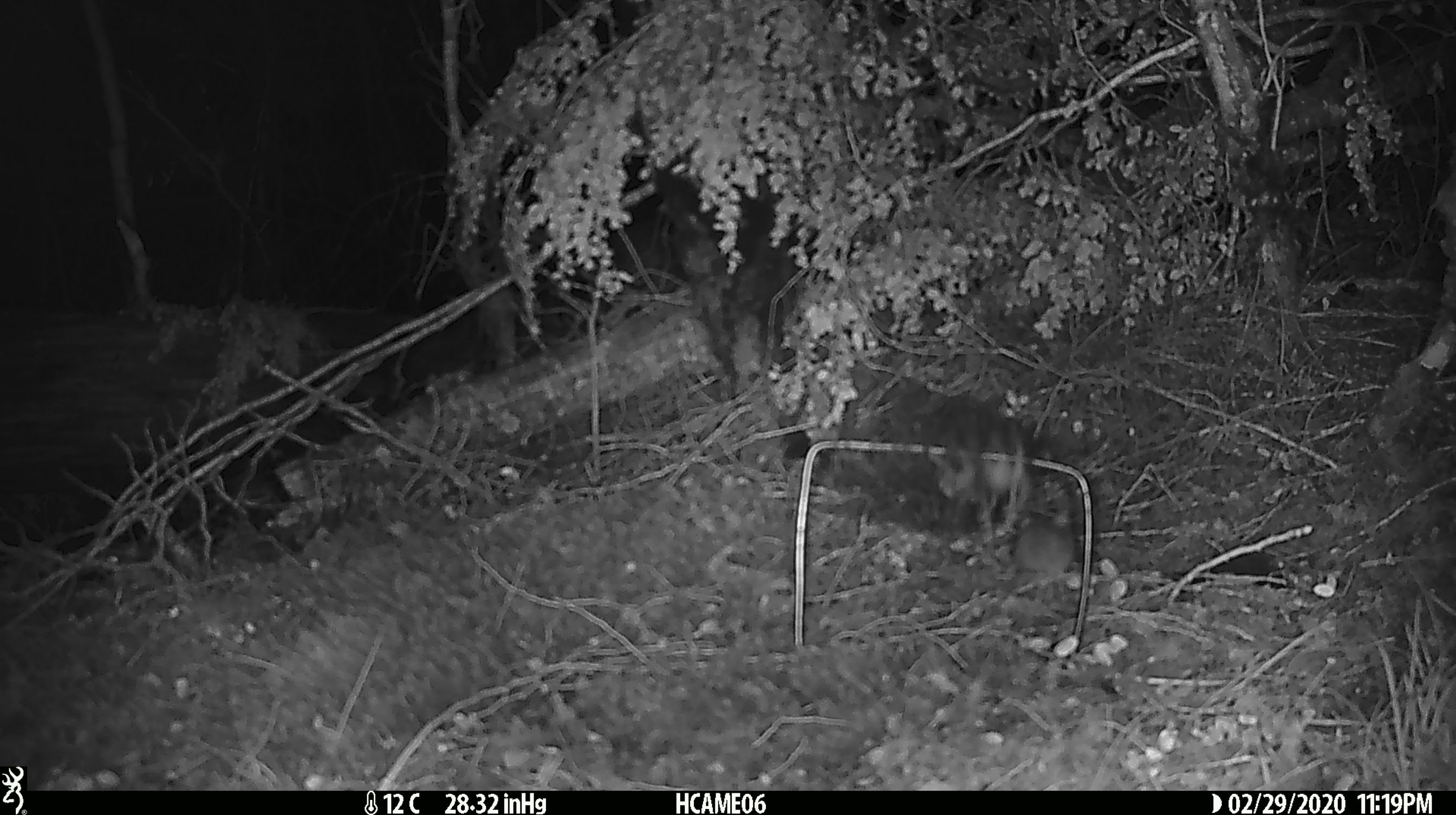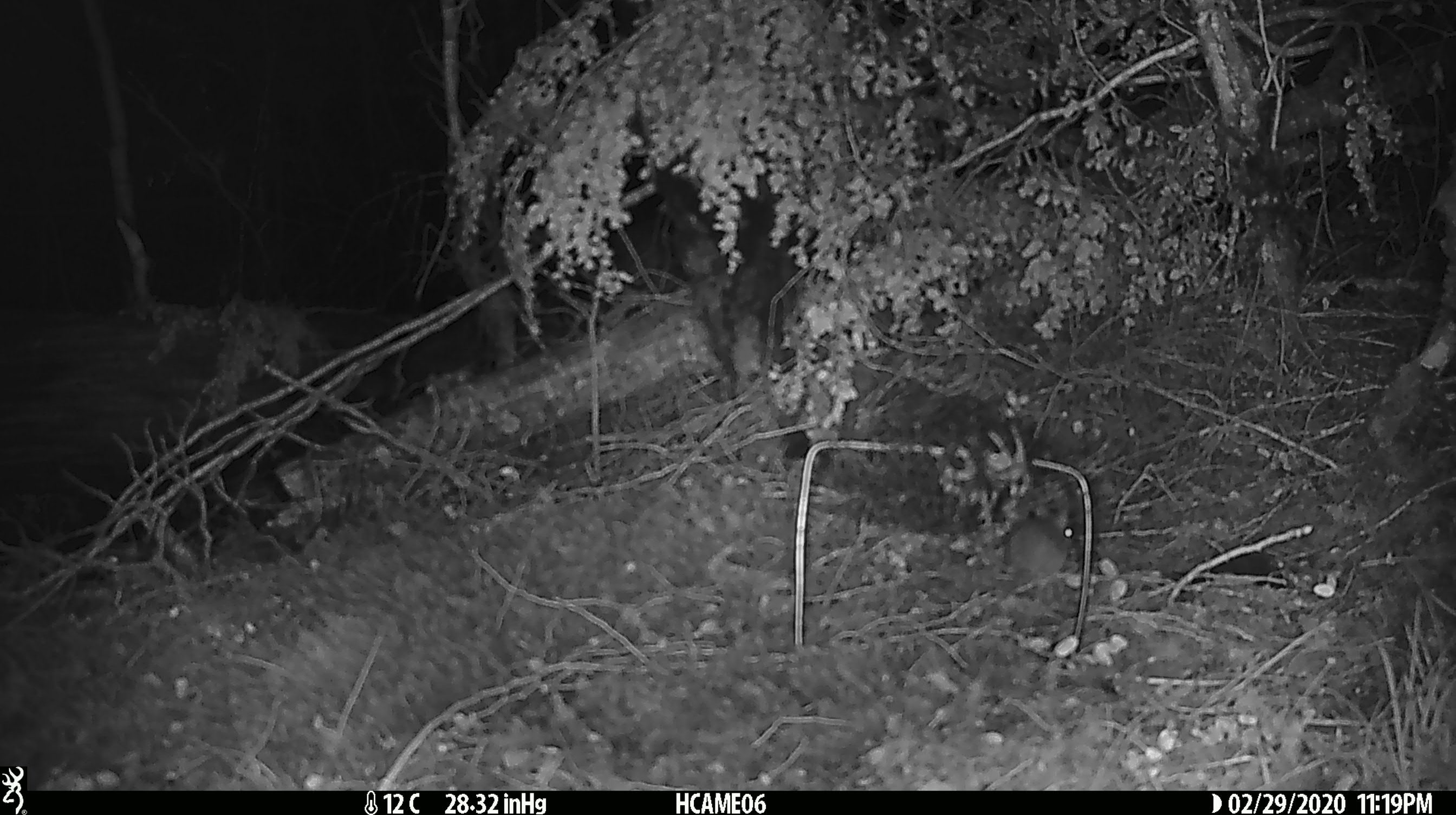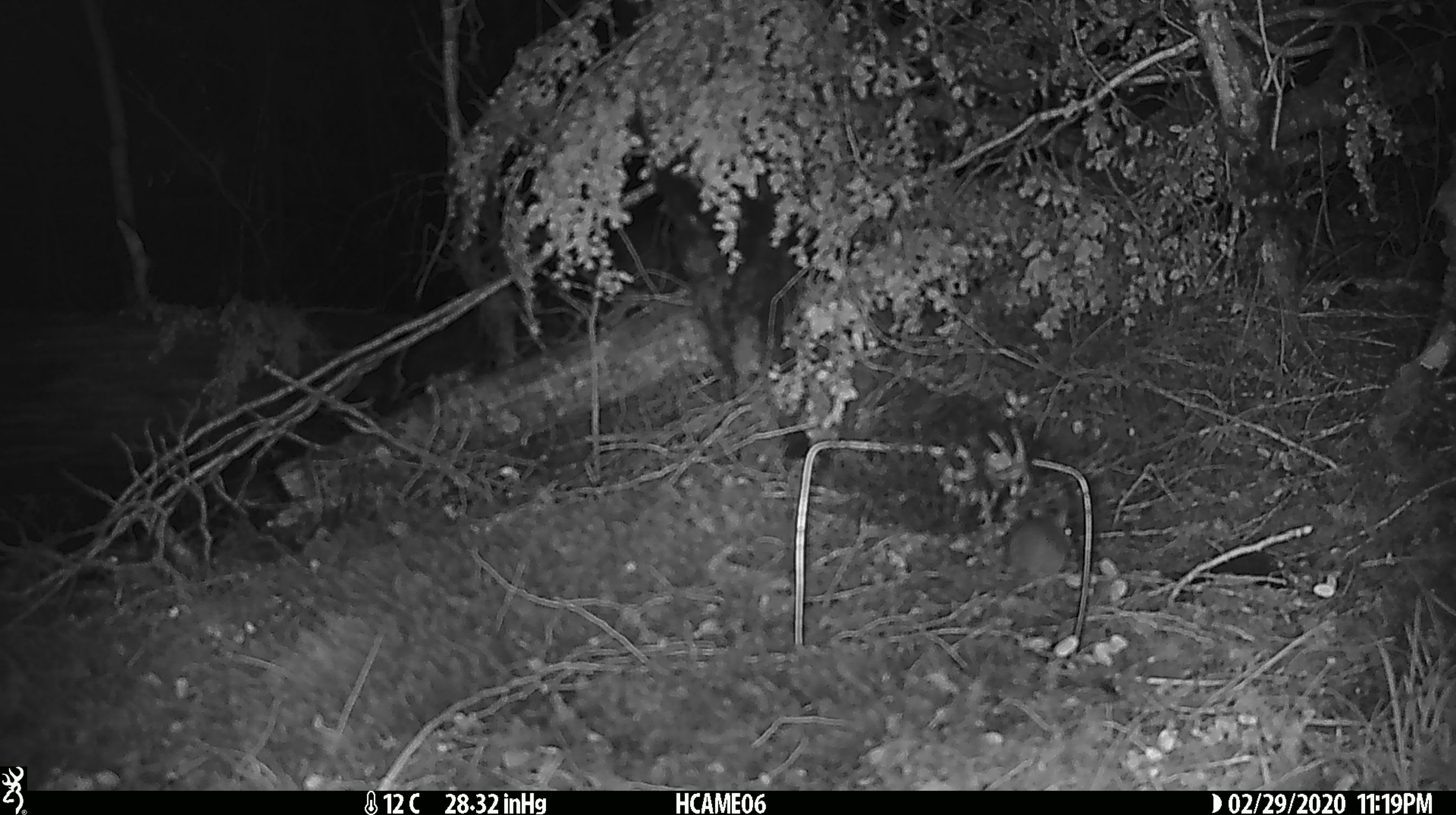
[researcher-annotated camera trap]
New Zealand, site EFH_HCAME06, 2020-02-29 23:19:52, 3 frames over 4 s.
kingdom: Animalia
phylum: Chordata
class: Mammalia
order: Rodentia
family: Muridae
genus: Mus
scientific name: Mus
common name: mouse